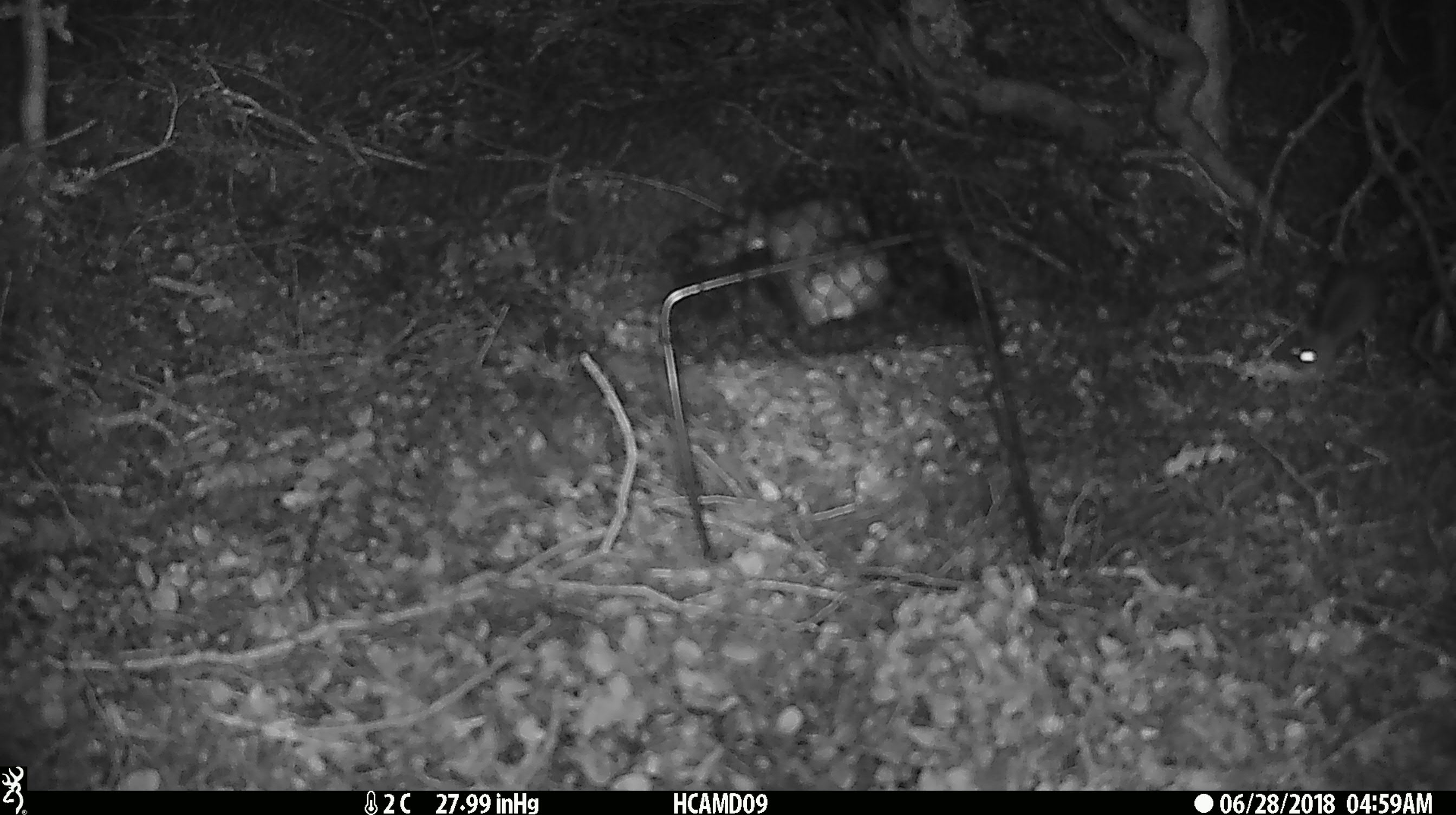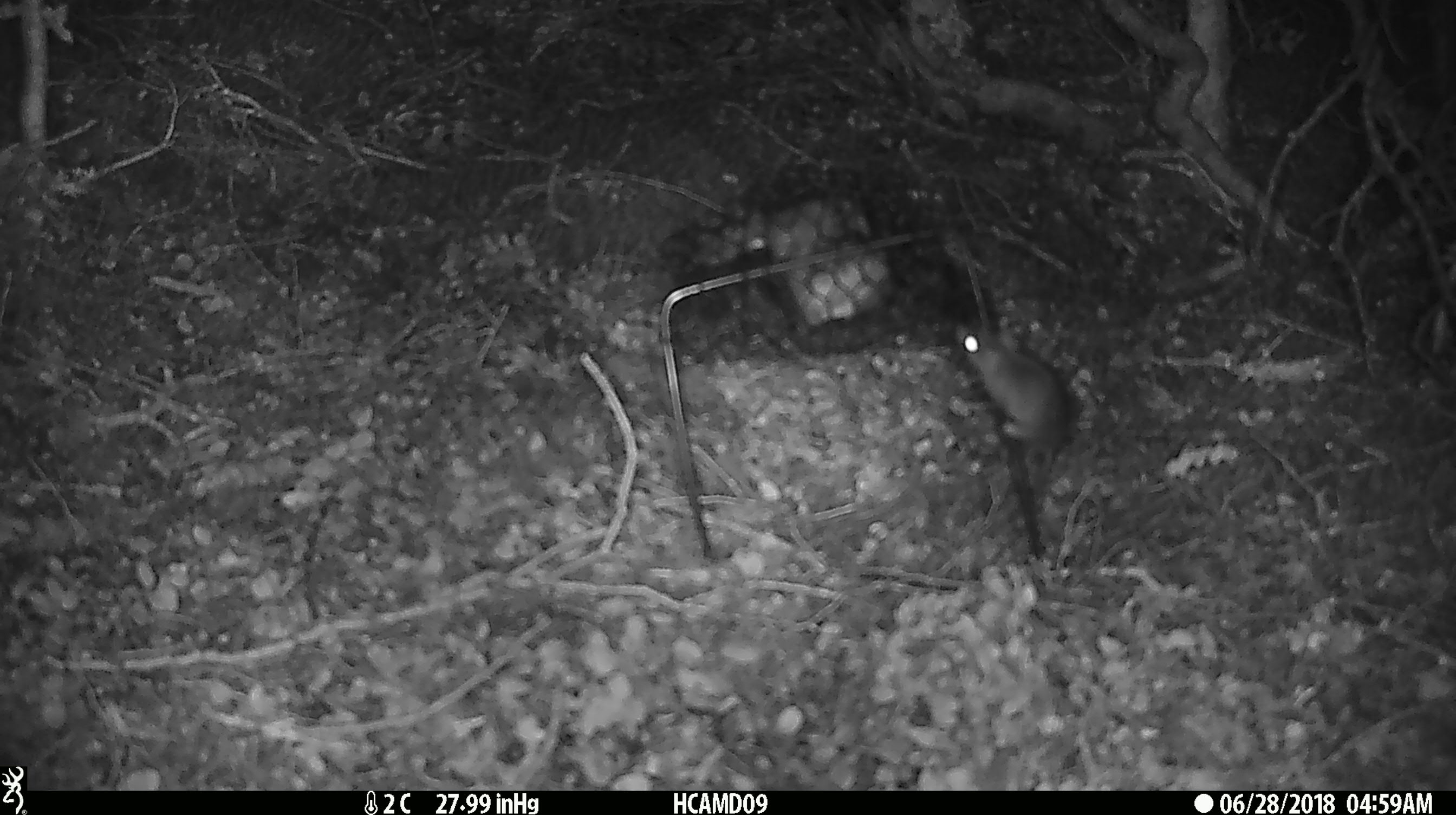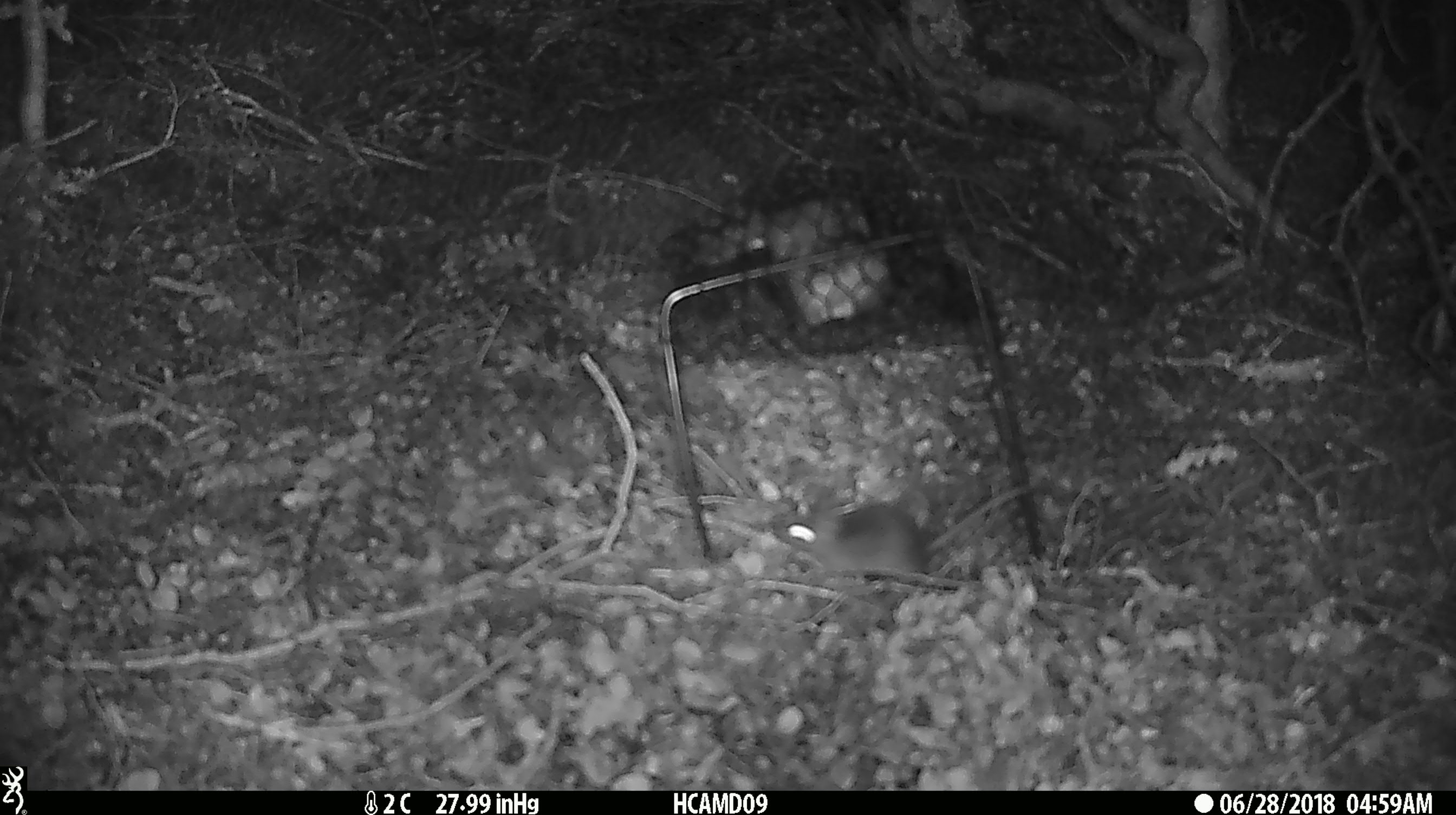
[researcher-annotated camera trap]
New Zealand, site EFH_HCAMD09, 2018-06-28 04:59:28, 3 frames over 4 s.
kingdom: Animalia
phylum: Chordata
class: Mammalia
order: Rodentia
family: Muridae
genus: Mus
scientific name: Mus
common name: mouse